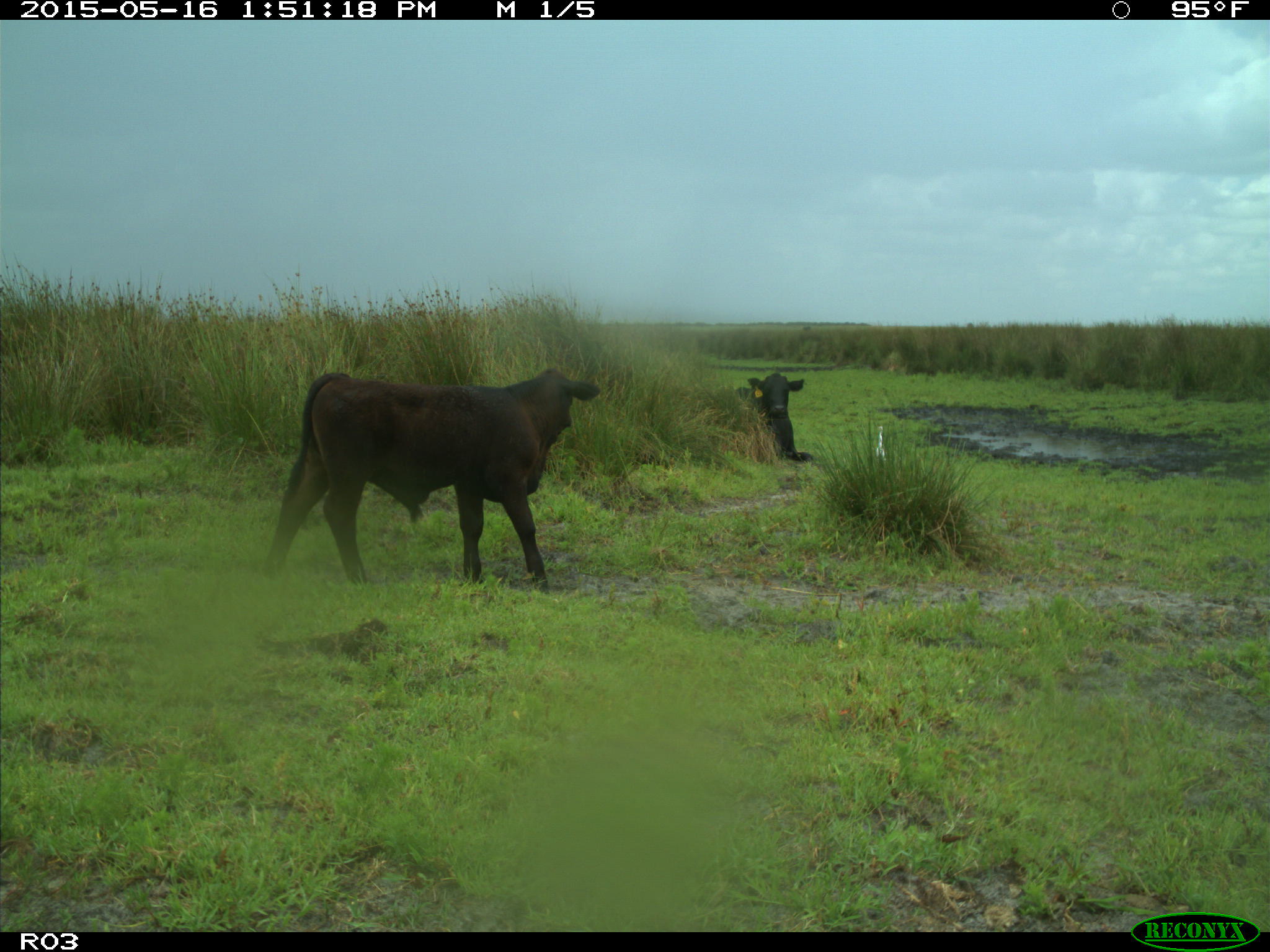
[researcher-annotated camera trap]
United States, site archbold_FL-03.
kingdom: Animalia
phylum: Chordata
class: Mammalia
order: Artiodactyla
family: Bovidae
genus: Bos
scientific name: Bos taurus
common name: domestic cow